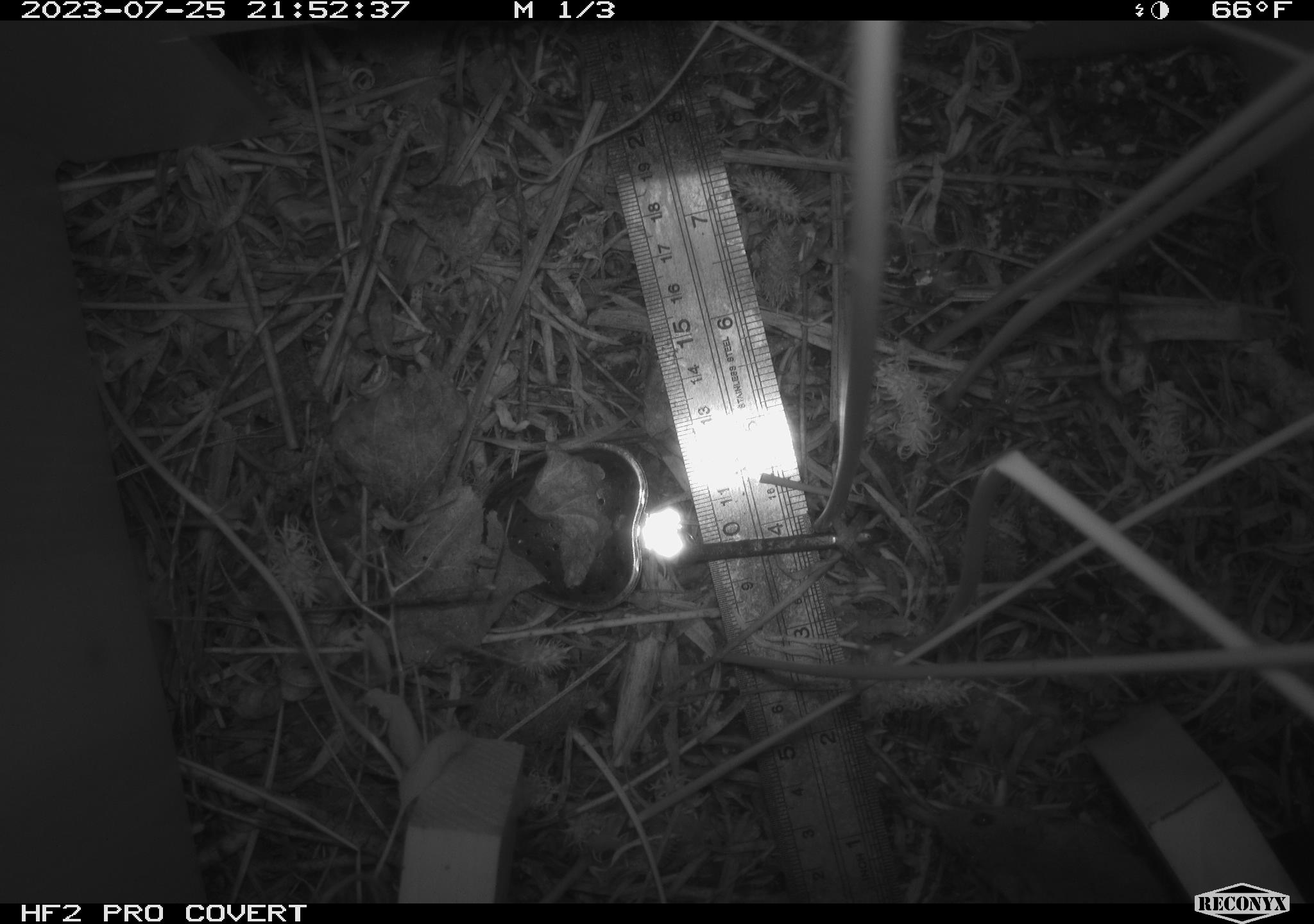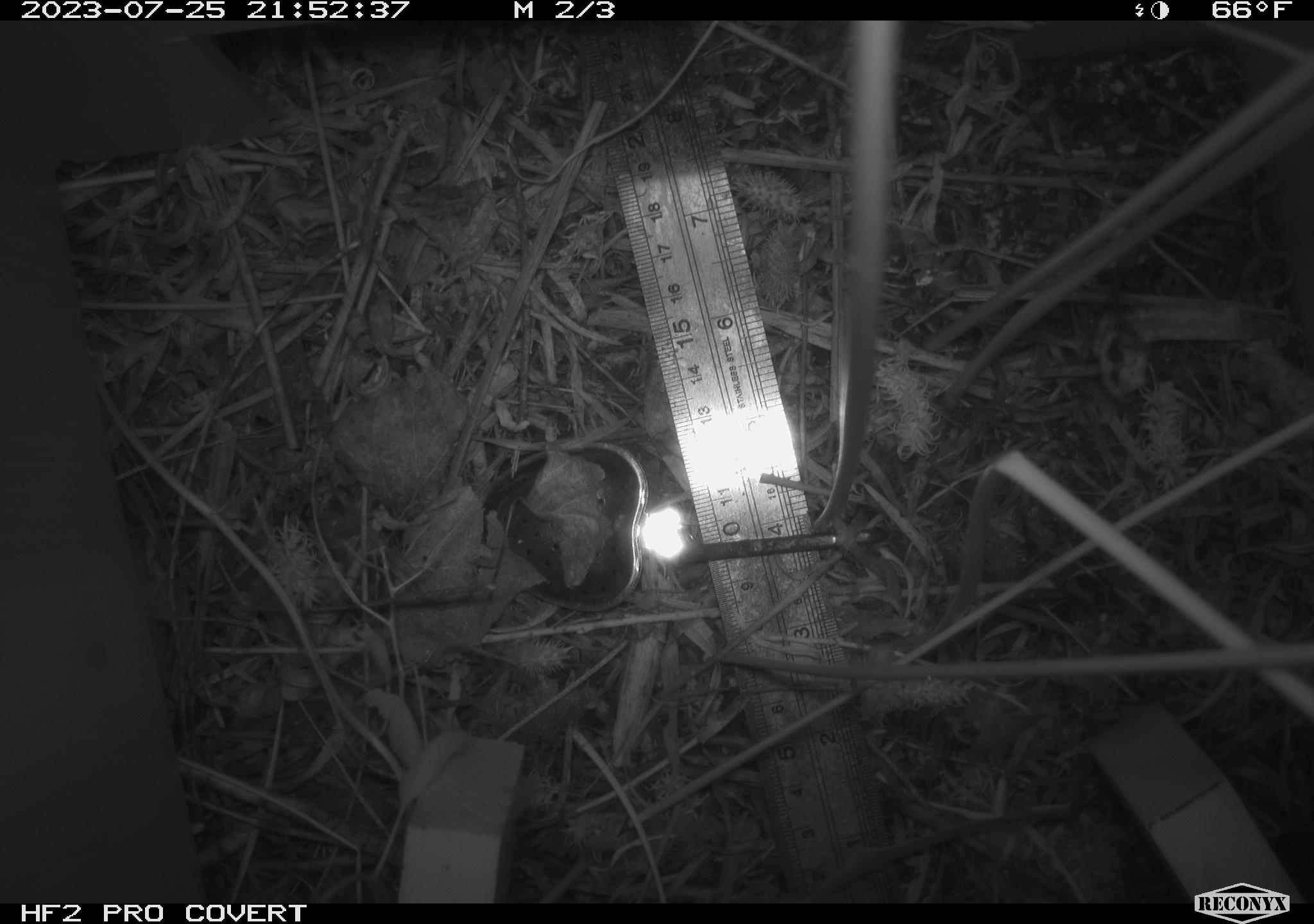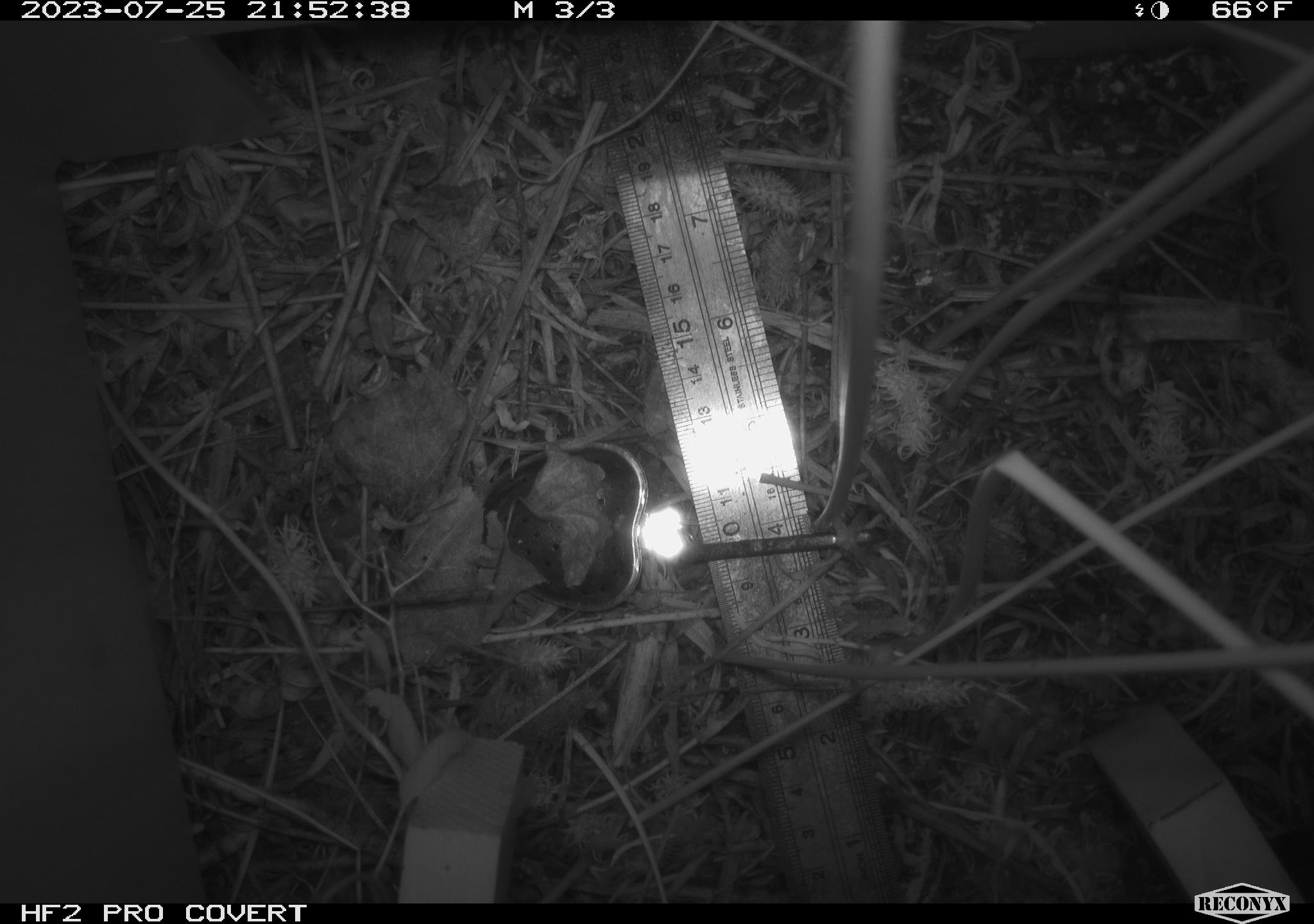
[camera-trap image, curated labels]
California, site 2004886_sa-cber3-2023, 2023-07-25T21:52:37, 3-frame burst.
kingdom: Animalia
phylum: Chordata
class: Mammalia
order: Rodentia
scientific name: Rodentia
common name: mouse species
Mouse species (Rodentia).